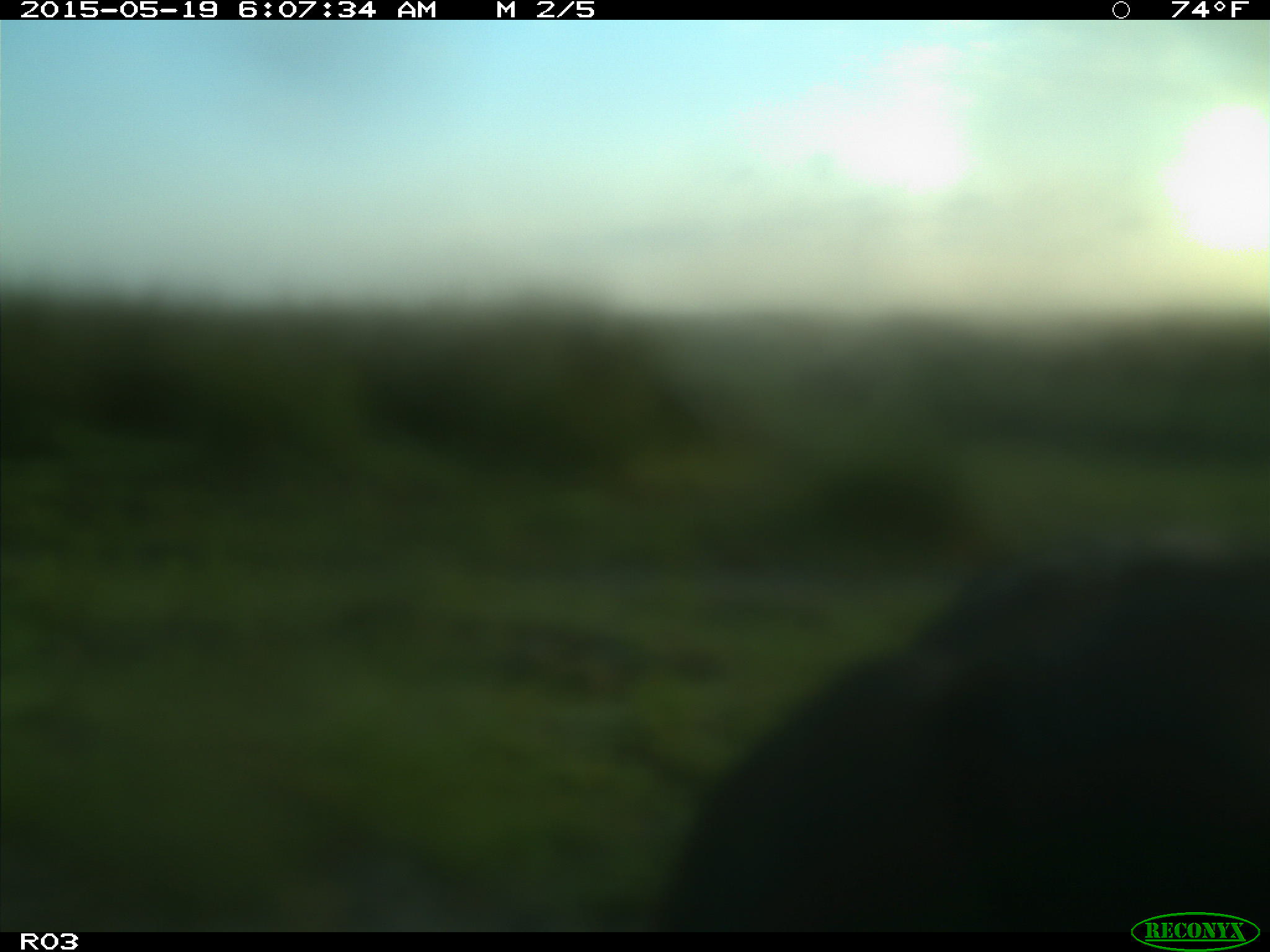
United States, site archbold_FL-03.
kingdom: Animalia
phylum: Chordata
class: Mammalia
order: Artiodactyla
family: Bovidae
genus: Bos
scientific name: Bos taurus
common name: domestic cow